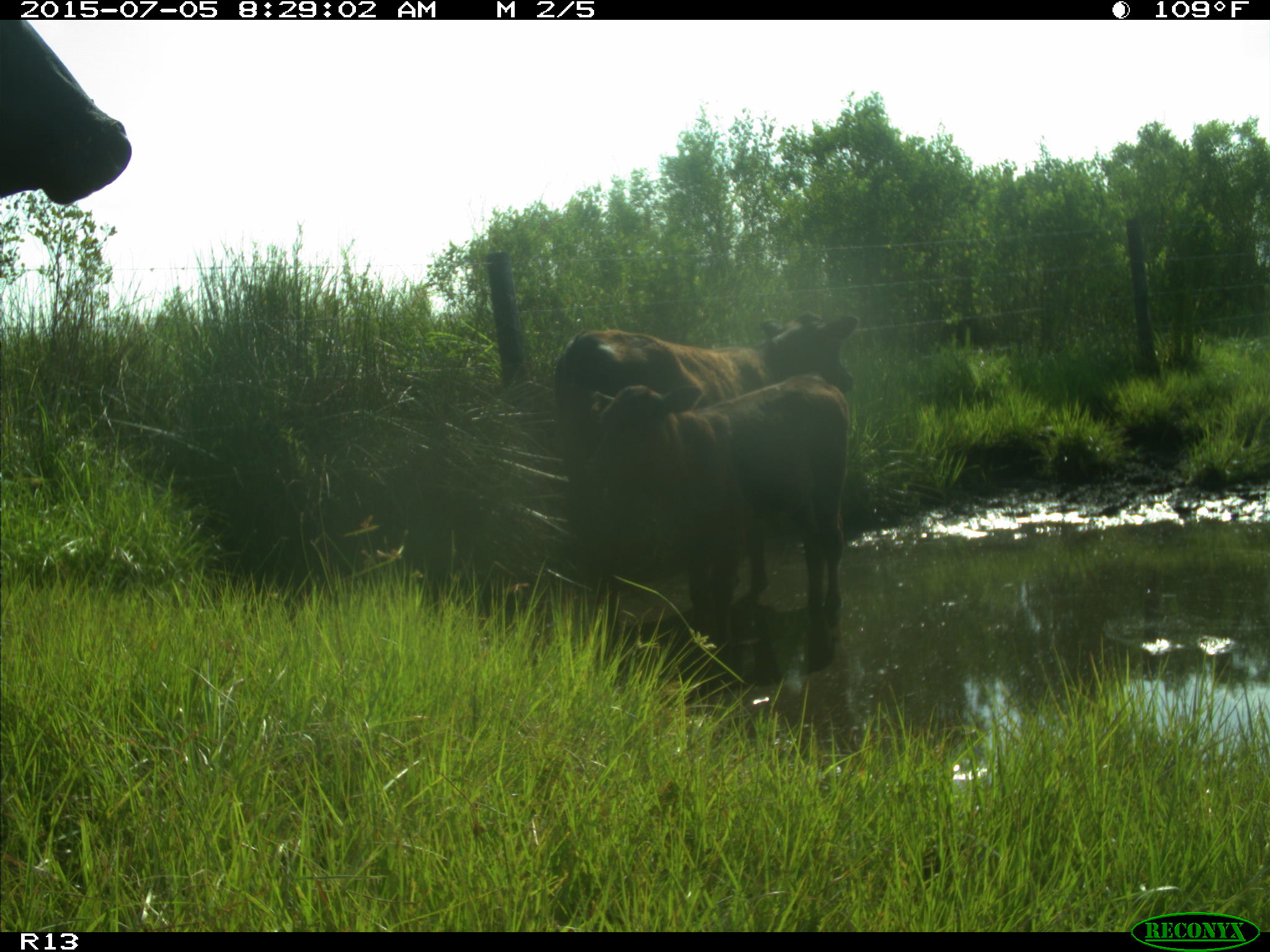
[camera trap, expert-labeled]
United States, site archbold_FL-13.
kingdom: Animalia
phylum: Chordata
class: Mammalia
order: Artiodactyla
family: Bovidae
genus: Bos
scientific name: Bos taurus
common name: domestic cow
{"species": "Bos taurus (domestic cow)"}